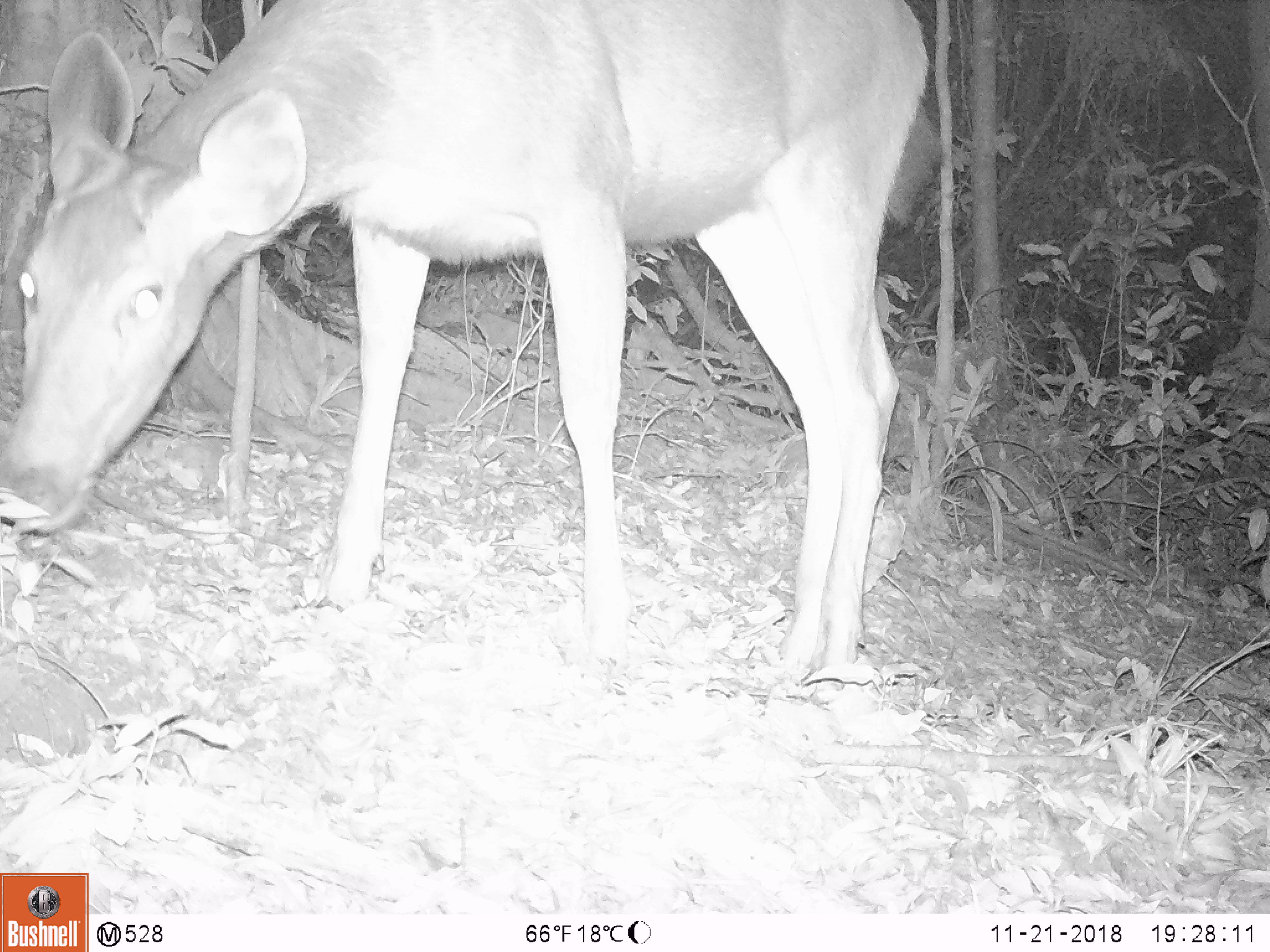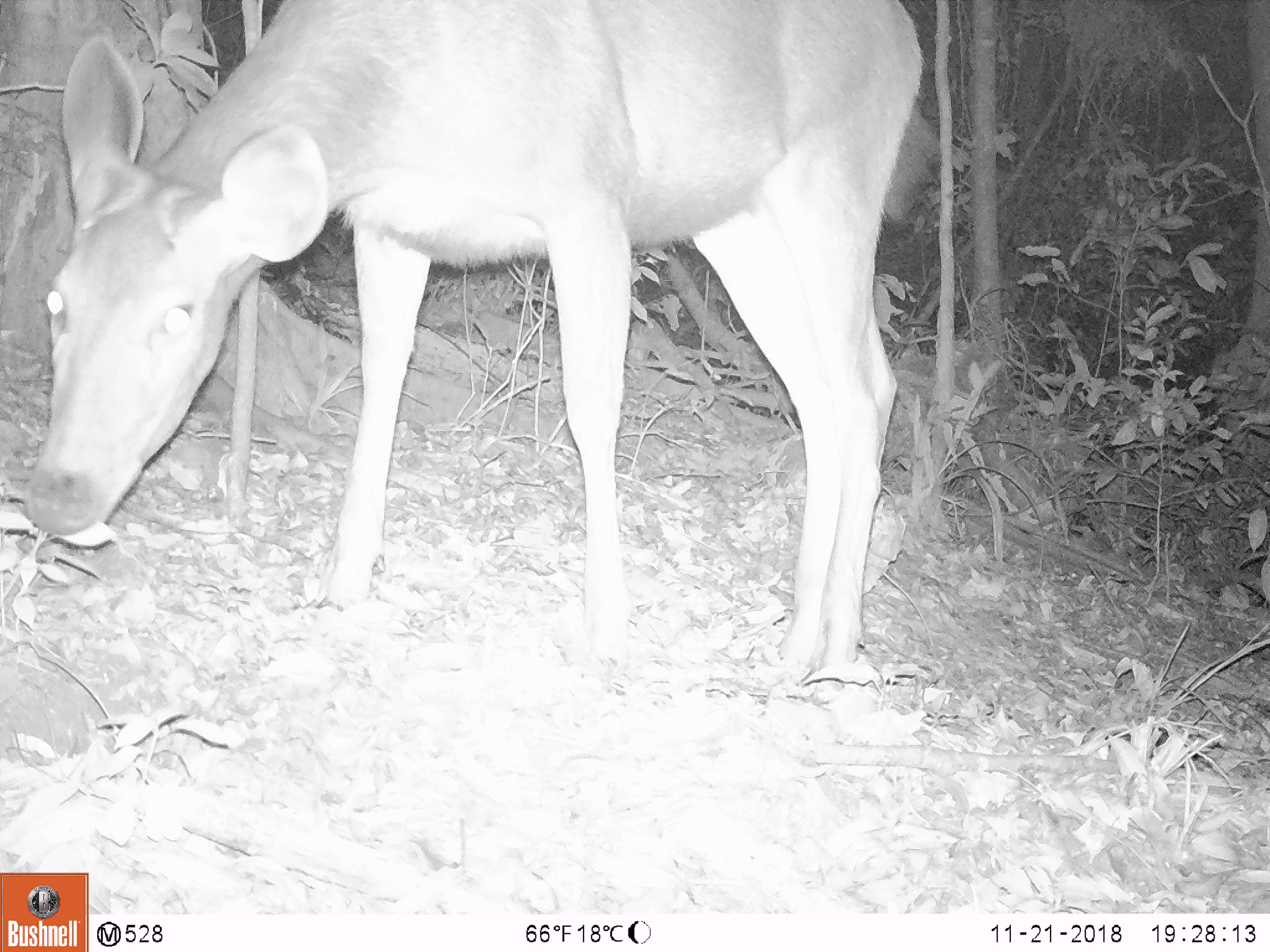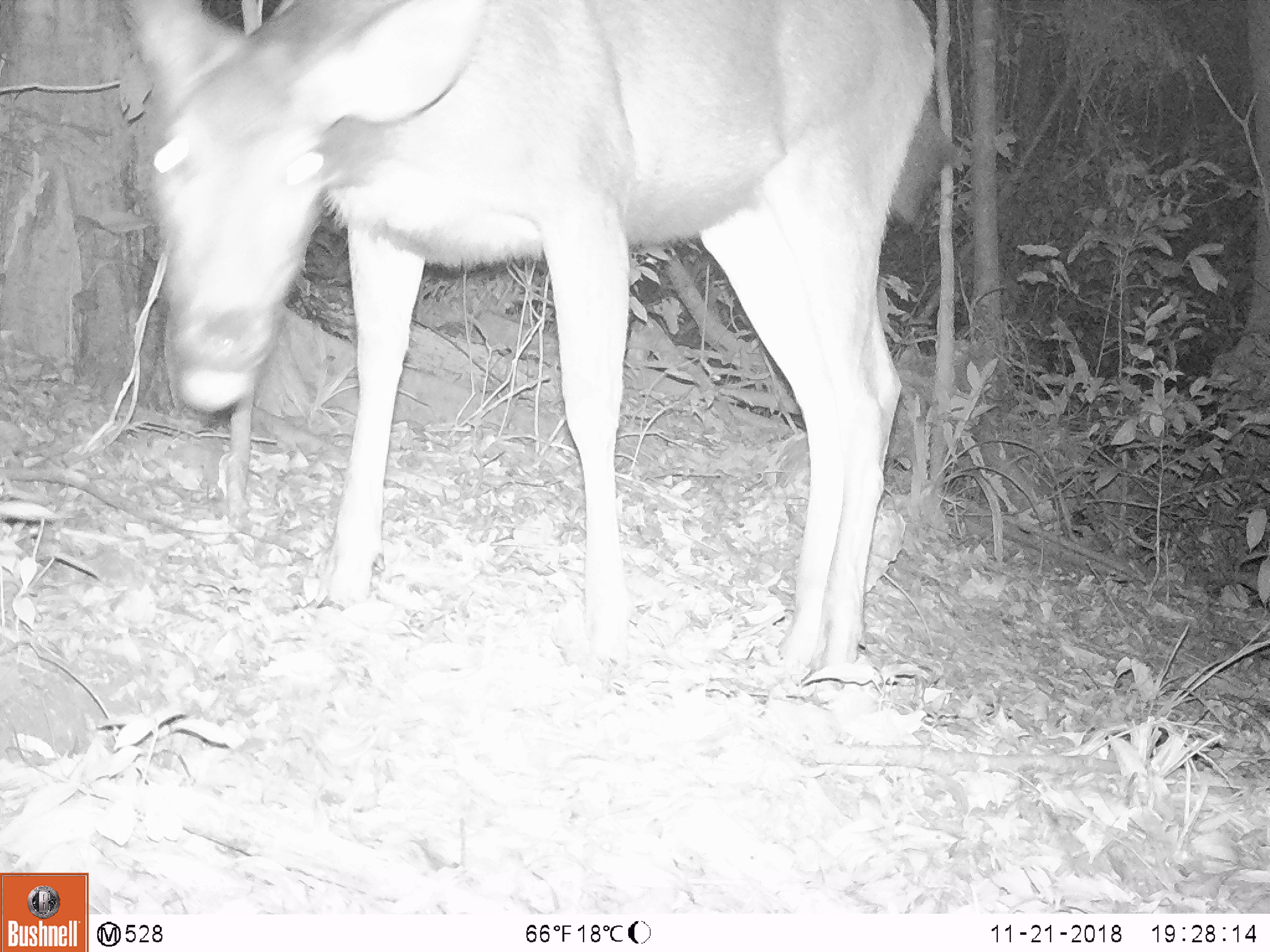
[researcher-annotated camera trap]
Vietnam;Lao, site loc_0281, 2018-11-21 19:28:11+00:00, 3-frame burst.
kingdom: Animalia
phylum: Chordata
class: Mammalia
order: Artiodactyla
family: Cervidae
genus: Rusa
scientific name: Rusa unicolor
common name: sambar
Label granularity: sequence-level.